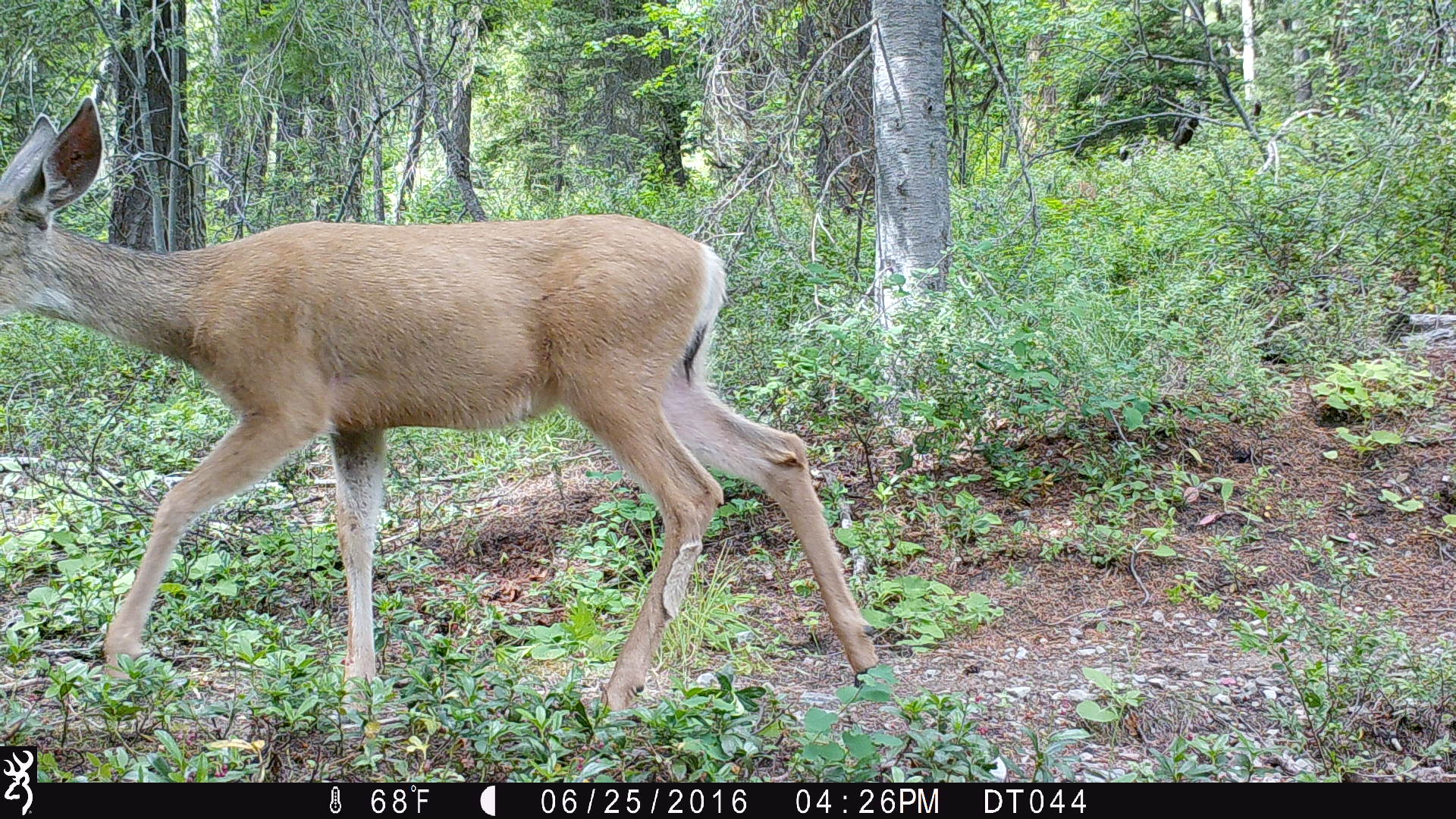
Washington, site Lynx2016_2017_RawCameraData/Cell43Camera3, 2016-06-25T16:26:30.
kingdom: Animalia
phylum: Chordata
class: Mammalia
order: Artiodactyla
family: Cervidae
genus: Odocoileus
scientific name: Odocoileus hemionus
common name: mule deer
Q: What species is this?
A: Odocoileus hemionus (mule deer).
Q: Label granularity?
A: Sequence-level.